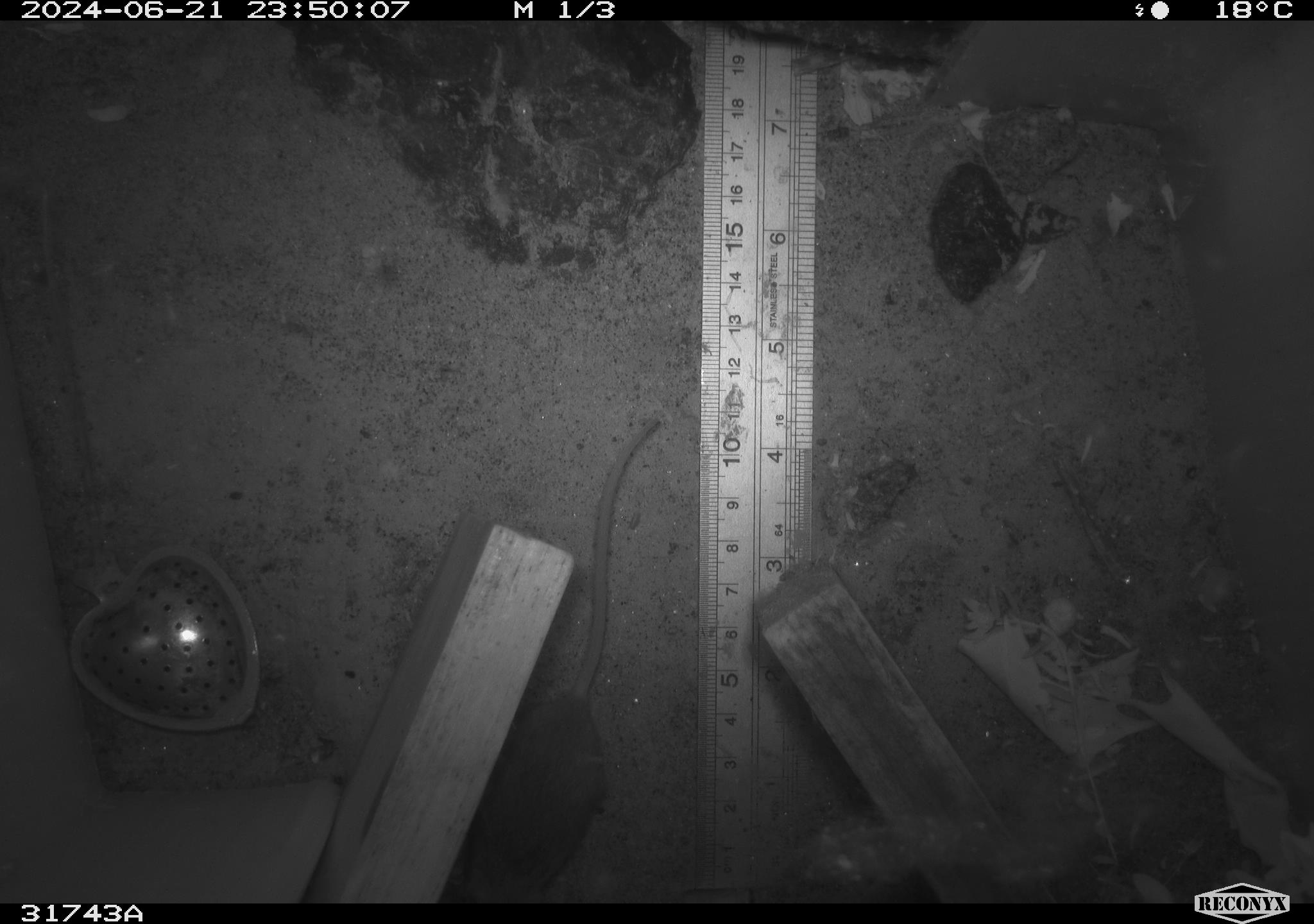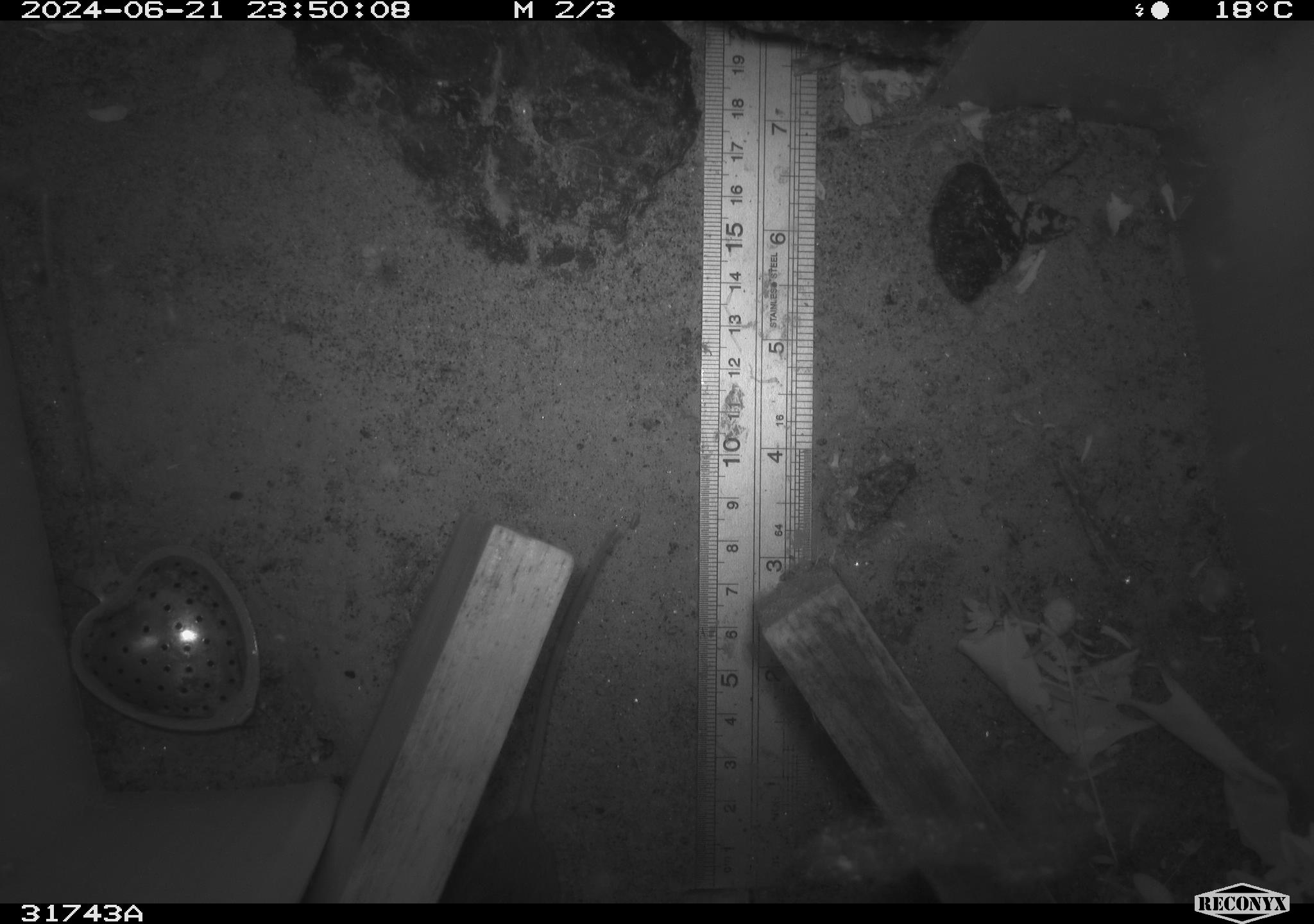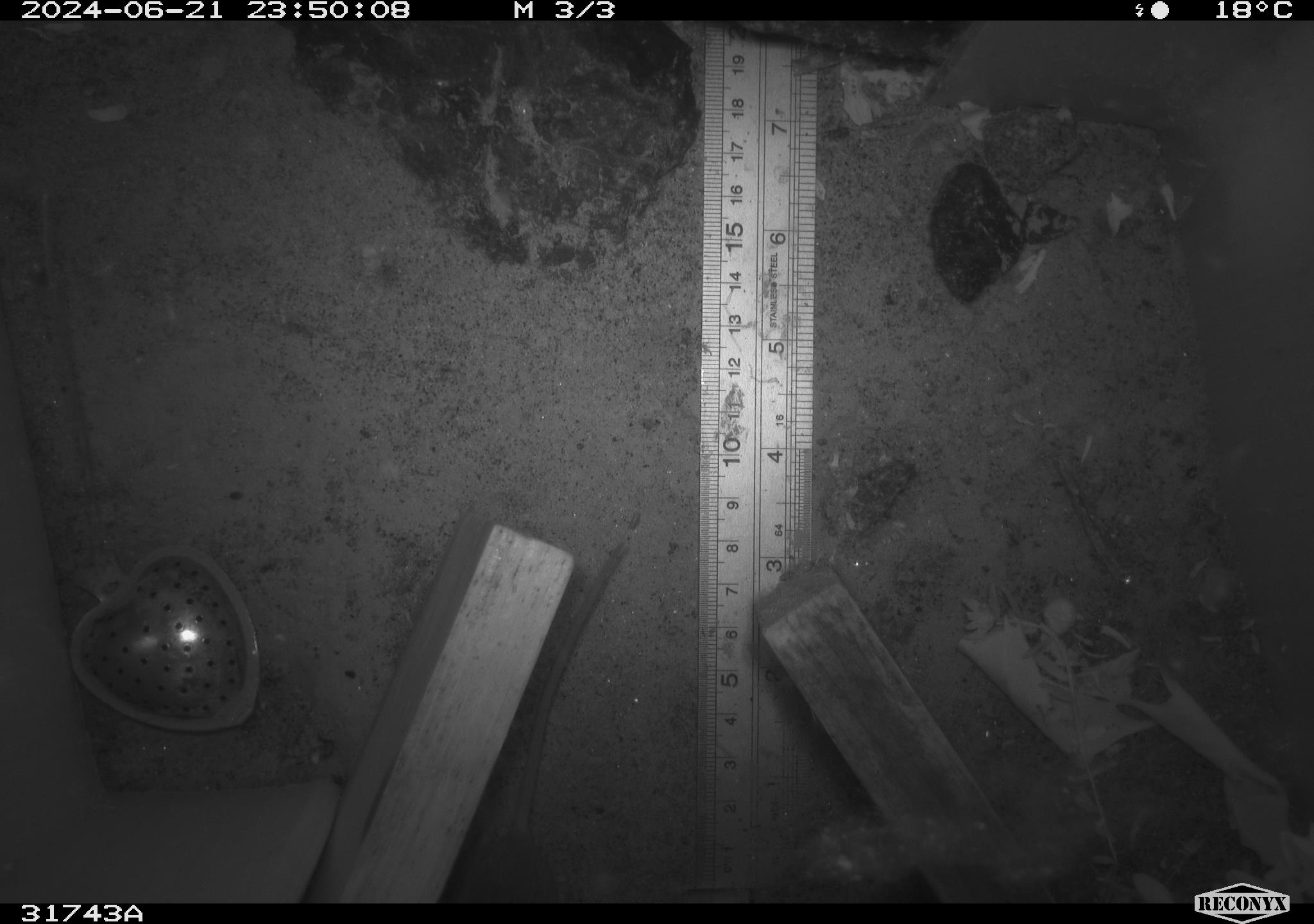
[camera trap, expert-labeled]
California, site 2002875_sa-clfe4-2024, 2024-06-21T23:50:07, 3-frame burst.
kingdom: Animalia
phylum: Chordata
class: Mammalia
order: Rodentia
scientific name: Rodentia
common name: mouse species